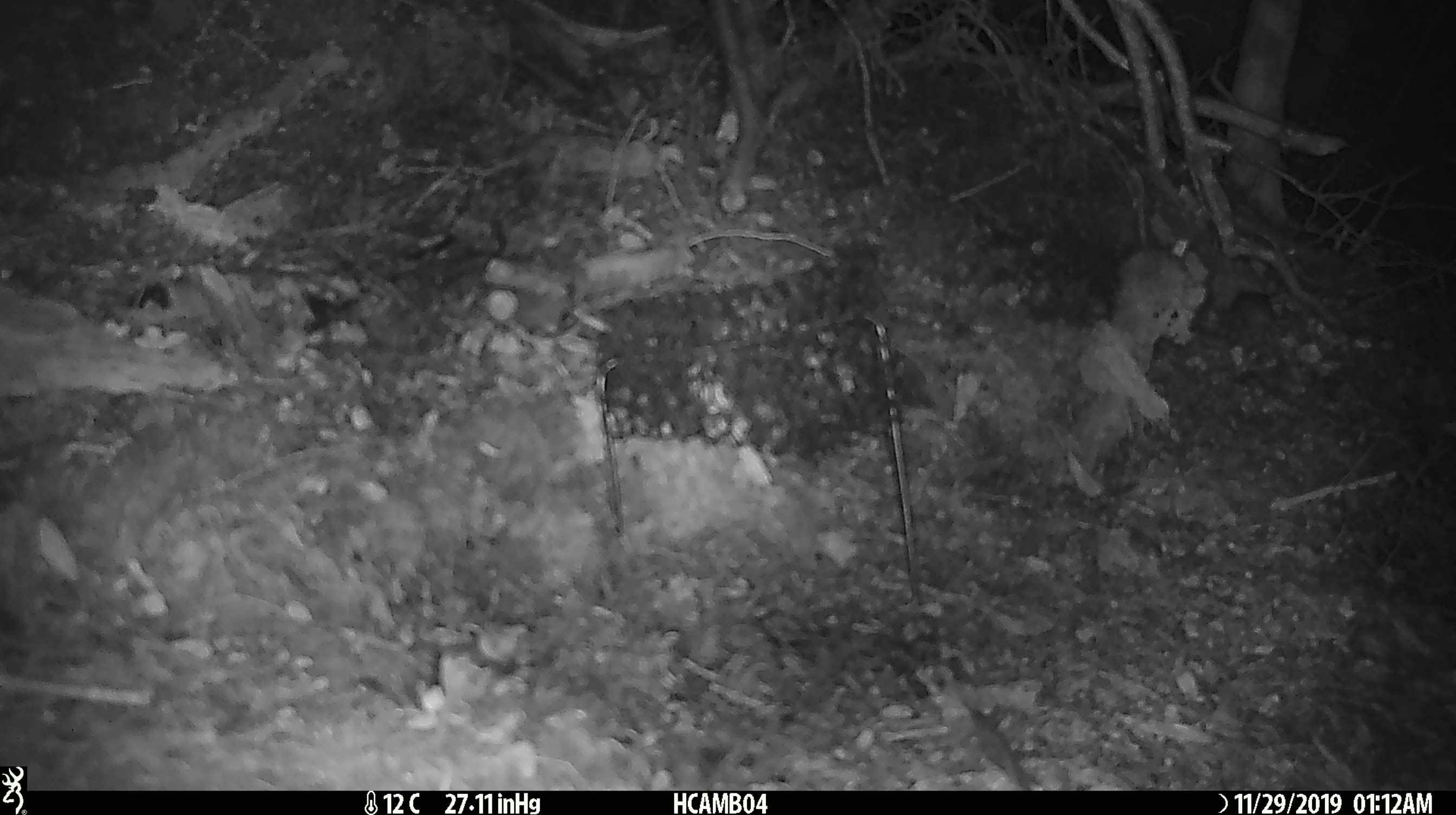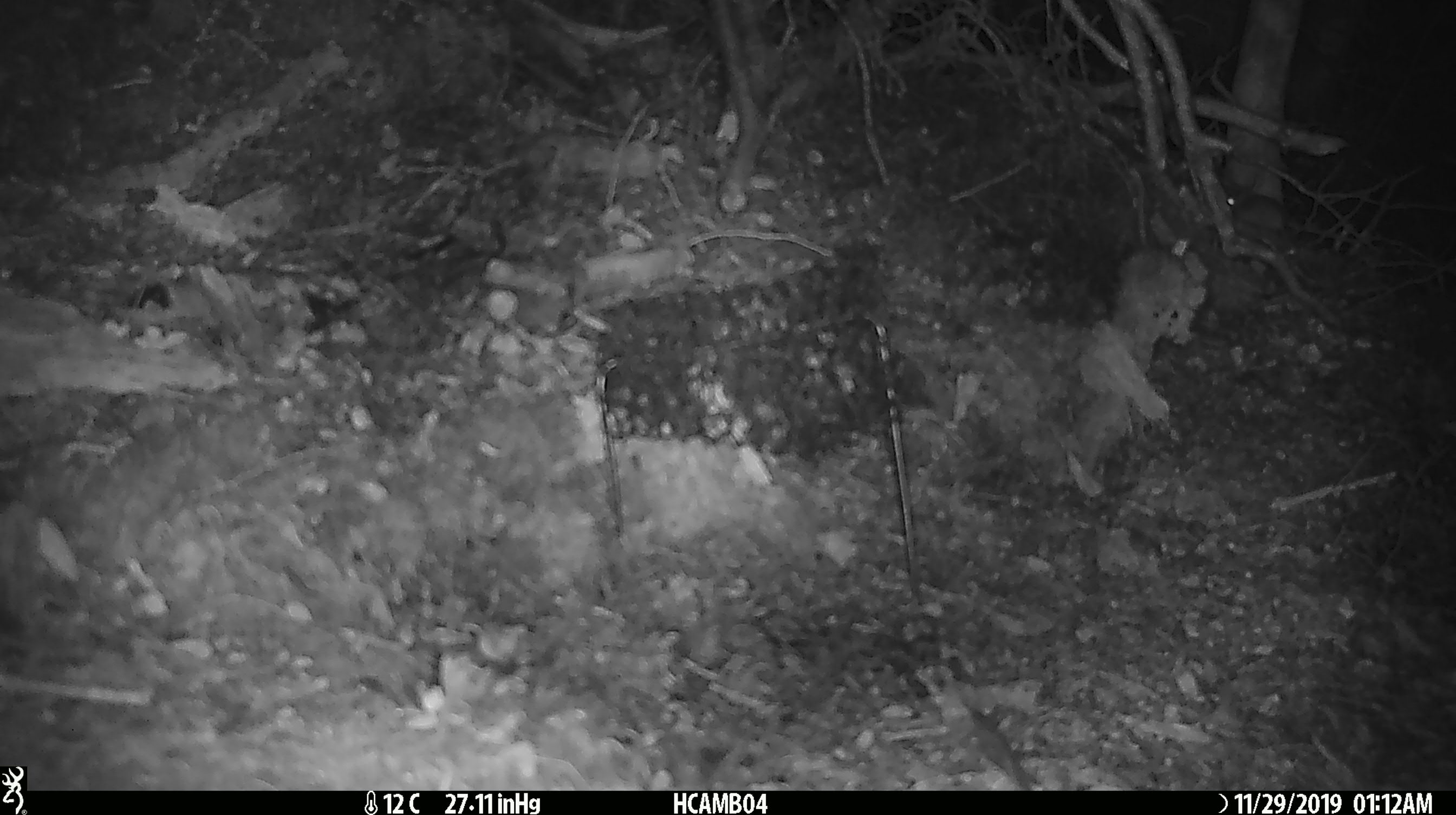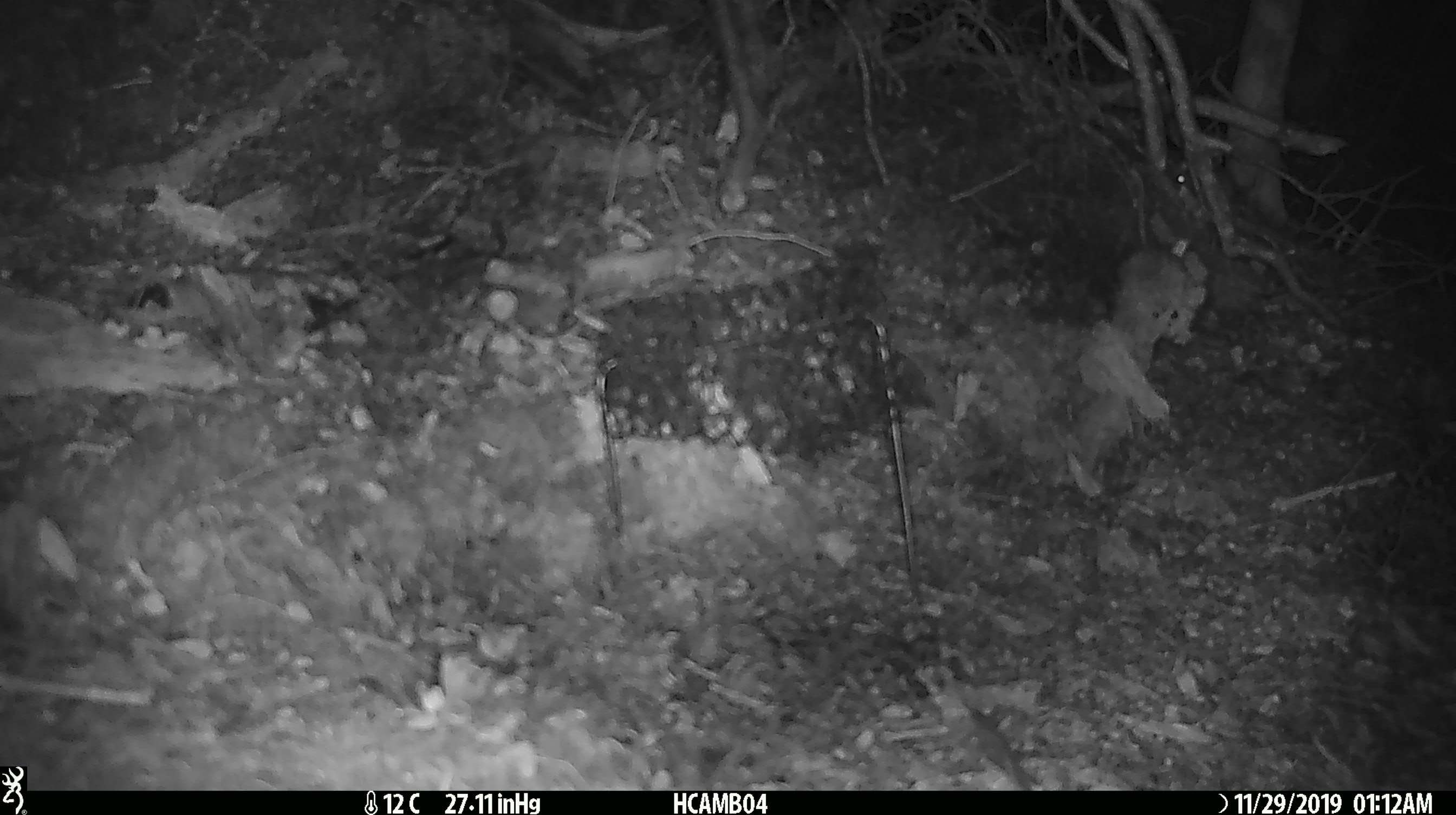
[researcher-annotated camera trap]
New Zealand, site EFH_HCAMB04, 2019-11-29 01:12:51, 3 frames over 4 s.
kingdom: Animalia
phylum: Chordata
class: Mammalia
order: Rodentia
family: Muridae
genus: Mus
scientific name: Mus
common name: mouse